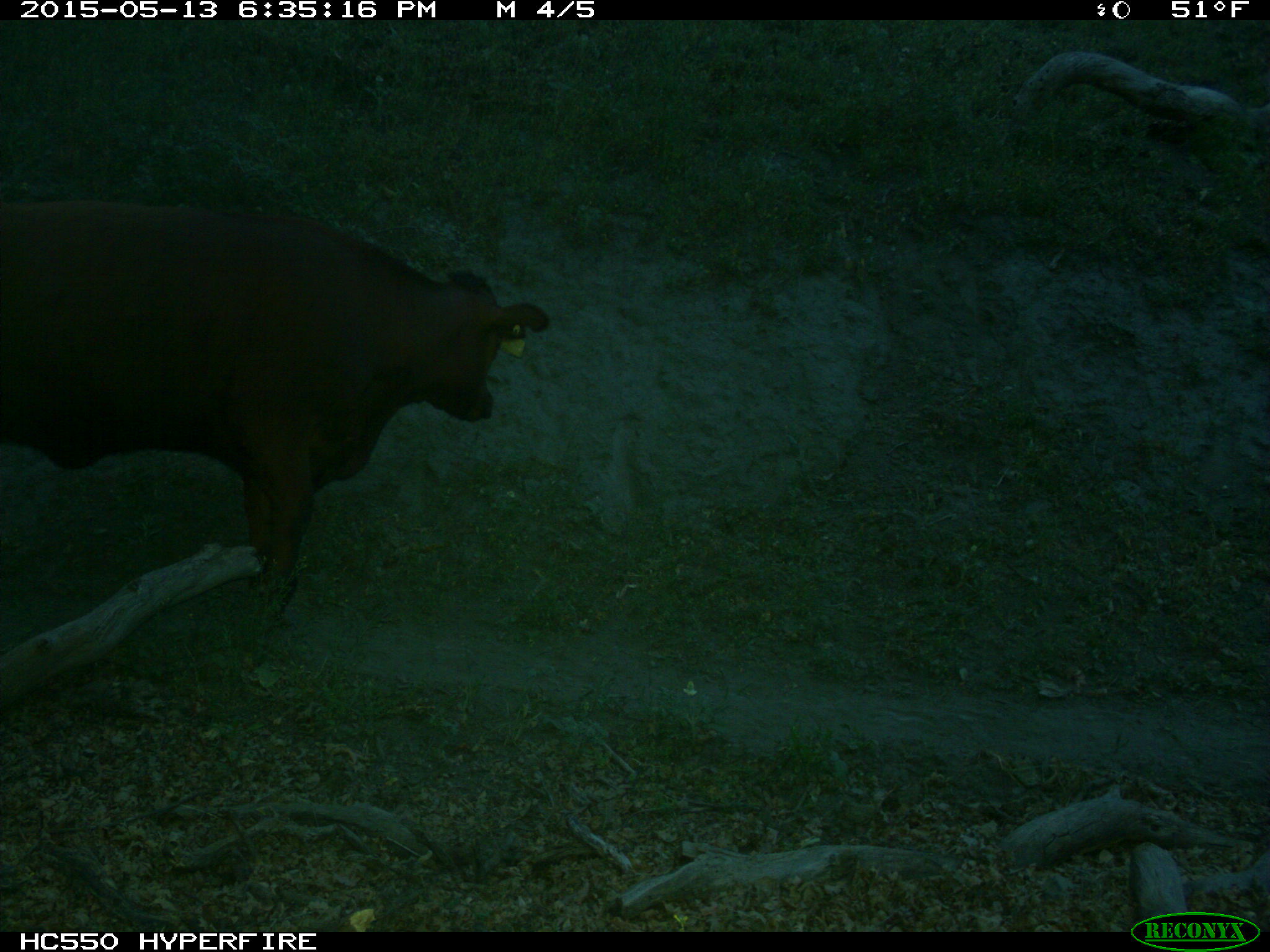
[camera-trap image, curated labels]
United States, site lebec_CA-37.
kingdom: Animalia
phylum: Chordata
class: Mammalia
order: Artiodactyla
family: Bovidae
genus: Bos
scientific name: Bos taurus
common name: domestic cow